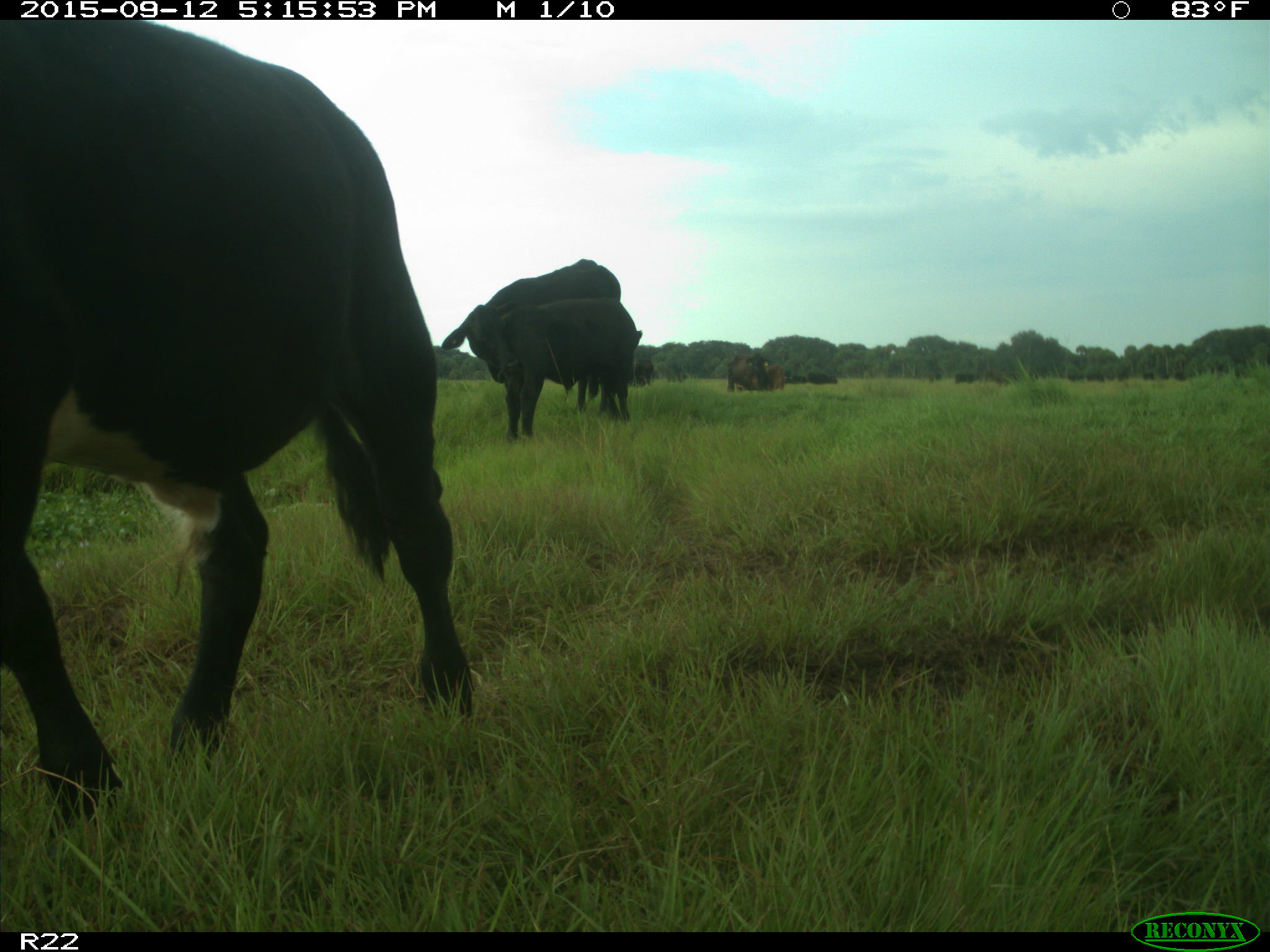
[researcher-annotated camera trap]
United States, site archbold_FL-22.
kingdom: Animalia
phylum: Chordata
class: Mammalia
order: Artiodactyla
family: Bovidae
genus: Bos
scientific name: Bos taurus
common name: domestic cow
Bos taurus (domestic cow).